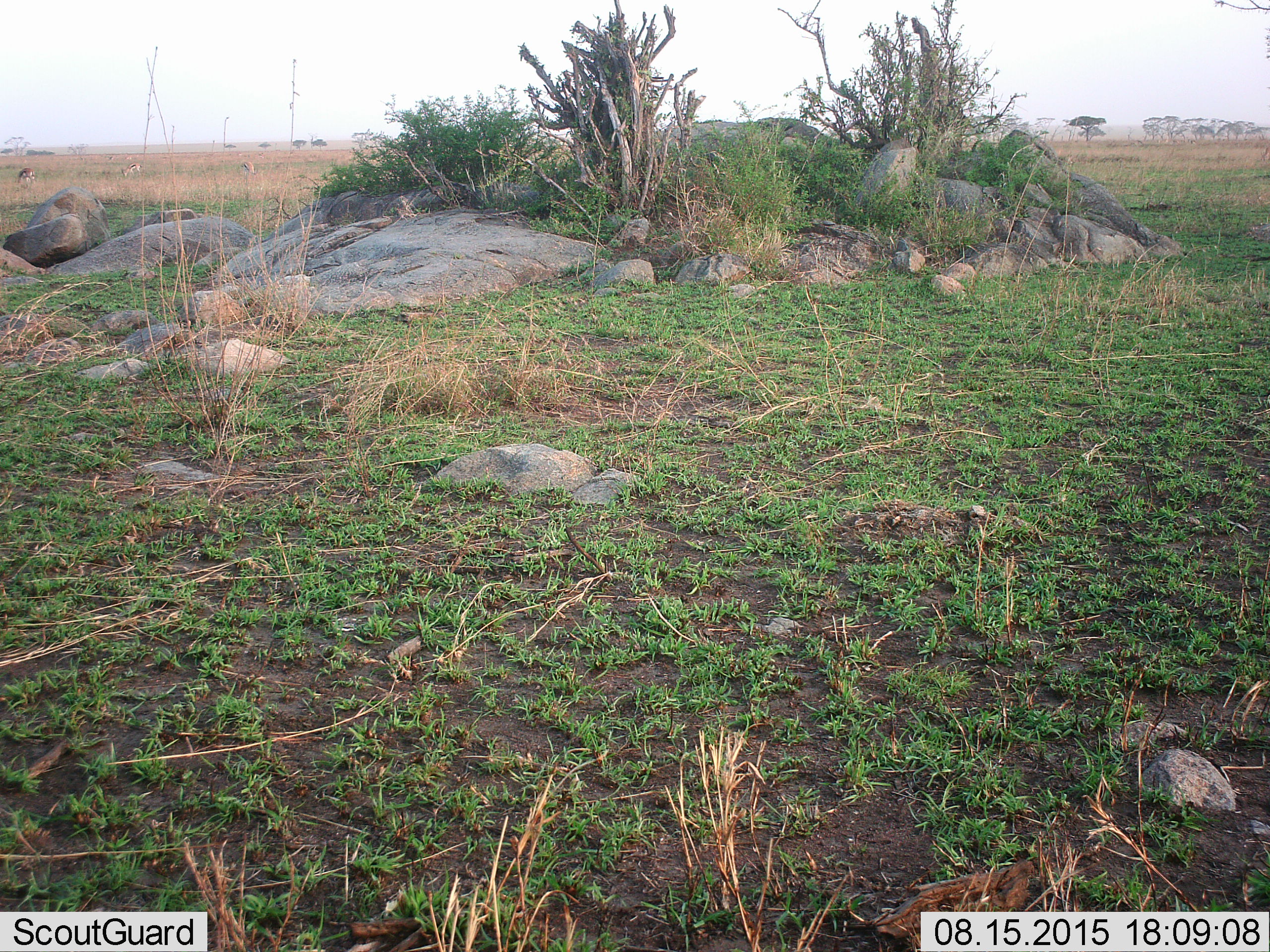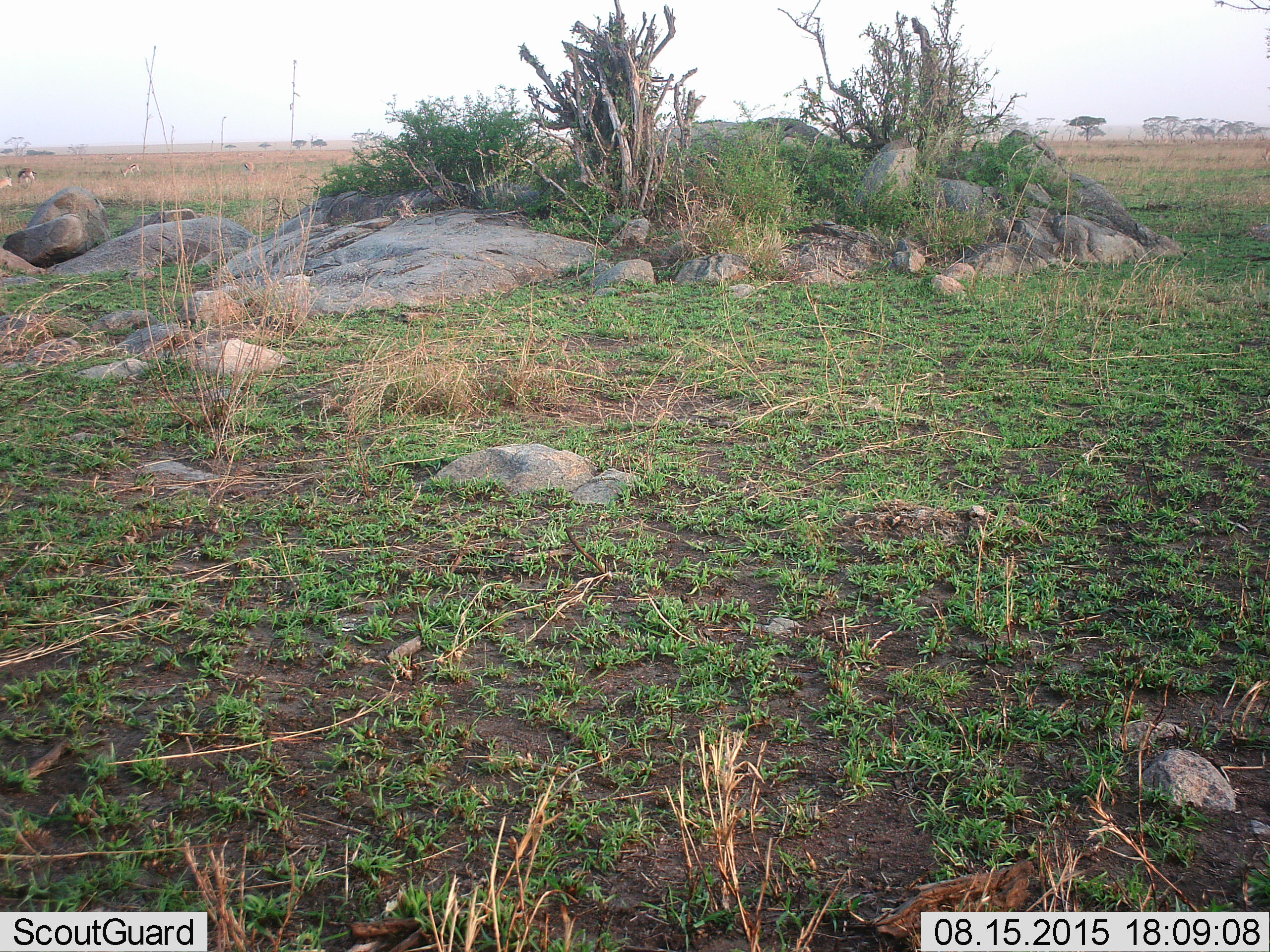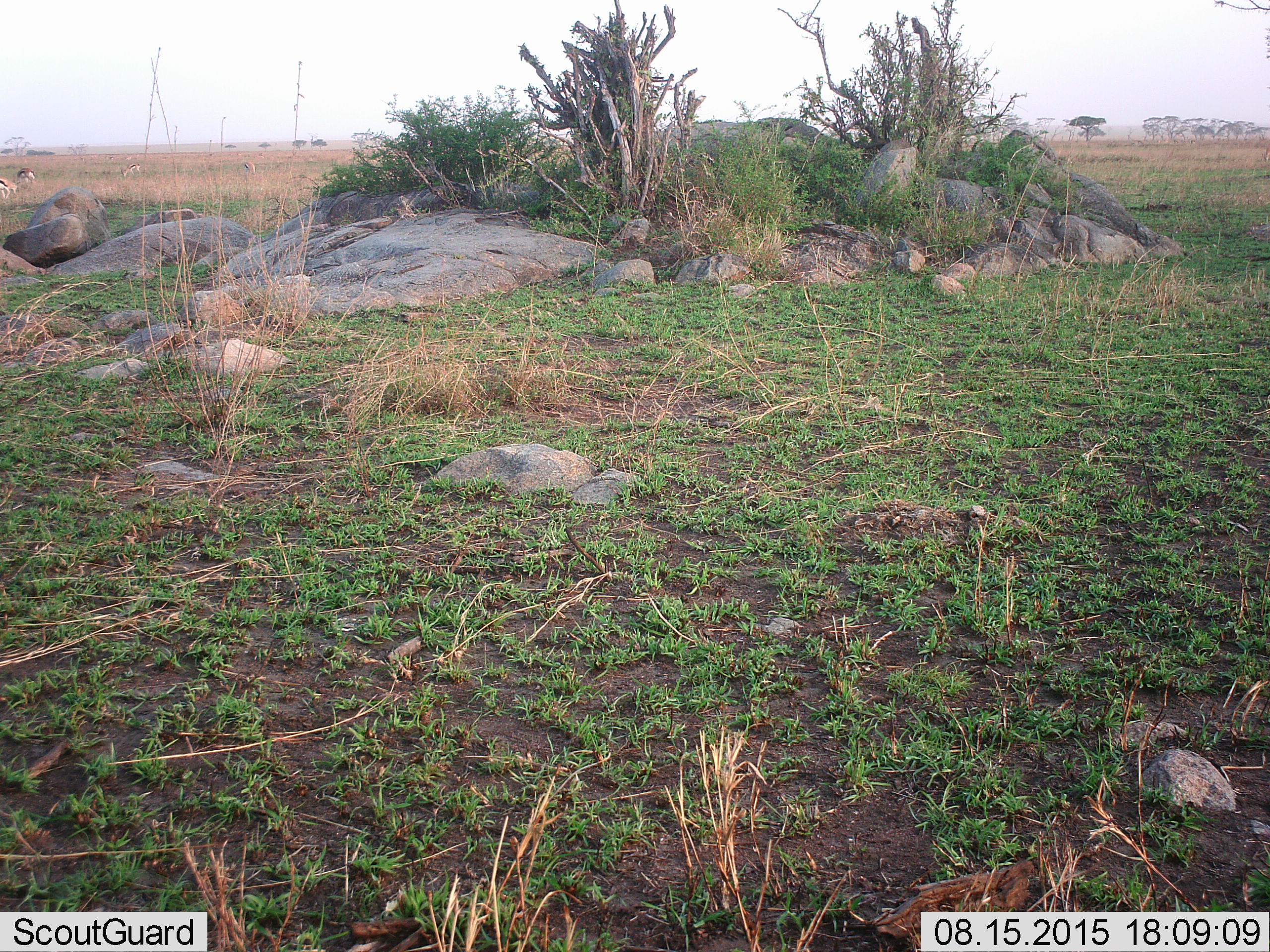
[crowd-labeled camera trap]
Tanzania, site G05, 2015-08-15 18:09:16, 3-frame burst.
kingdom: Animalia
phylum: Chordata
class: Mammalia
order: Artiodactyla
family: Bovidae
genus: Eudorcas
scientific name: Eudorcas thomsonii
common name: thomson's gazelle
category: gazellethomsons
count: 5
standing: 45%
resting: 0%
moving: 36%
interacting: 0%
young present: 0%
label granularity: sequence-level